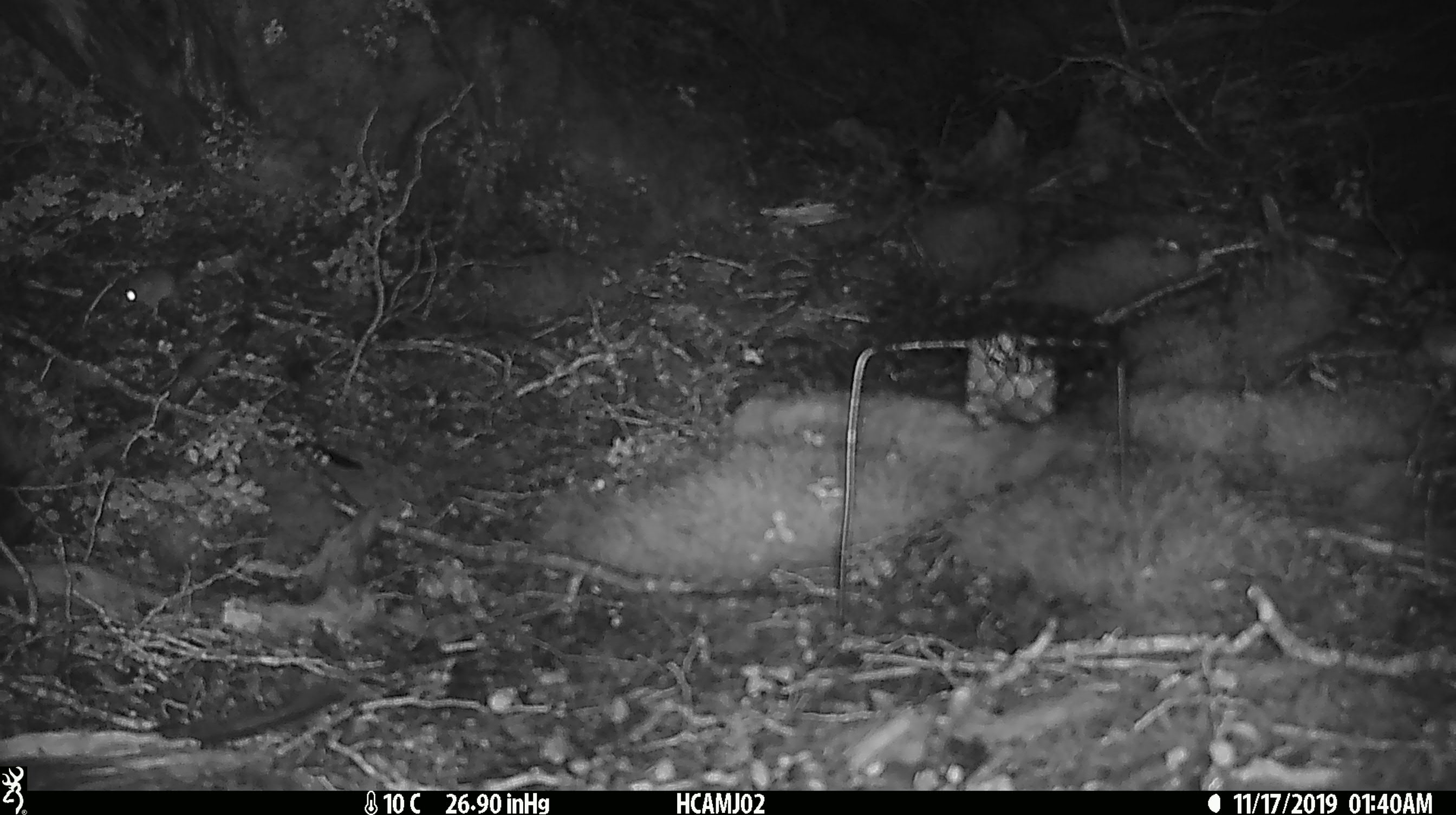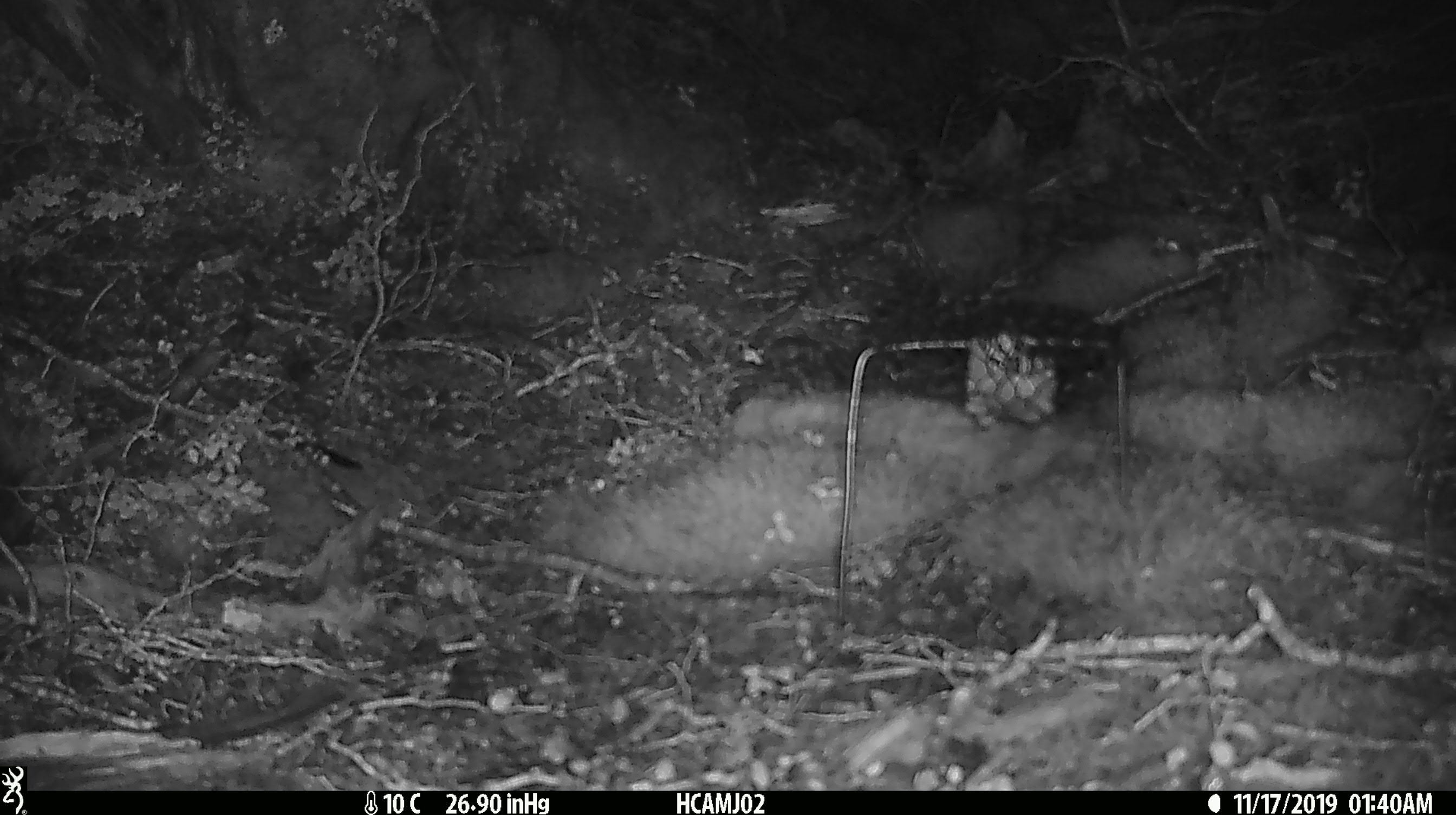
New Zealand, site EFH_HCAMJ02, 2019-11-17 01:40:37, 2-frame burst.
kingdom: Animalia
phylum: Chordata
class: Mammalia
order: Rodentia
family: Muridae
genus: Mus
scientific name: Mus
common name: mouse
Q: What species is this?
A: Mouse (Mus).